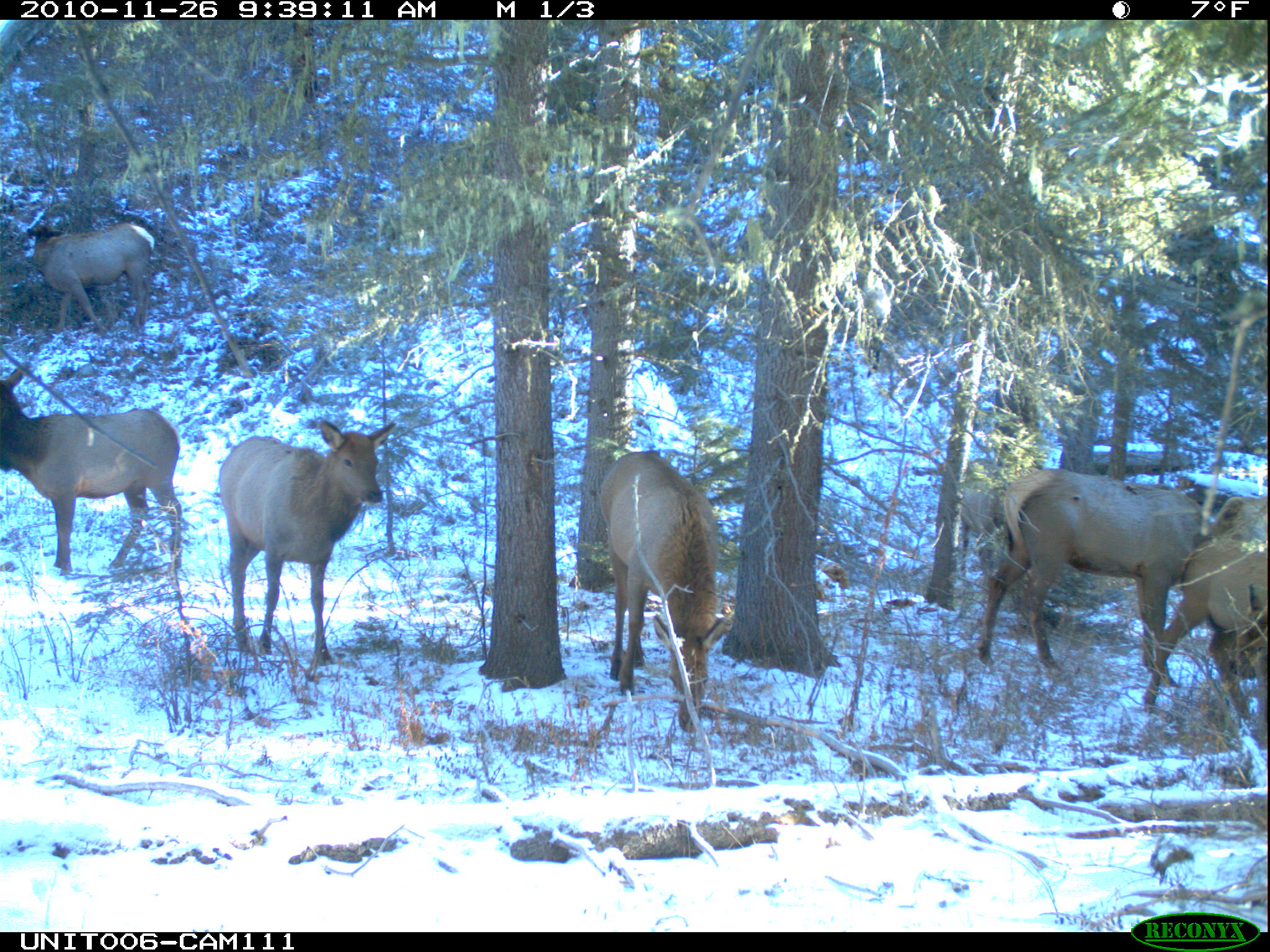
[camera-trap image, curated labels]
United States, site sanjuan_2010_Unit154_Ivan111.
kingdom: Animalia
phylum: Chordata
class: Mammalia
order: Artiodactyla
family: Cervidae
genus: Cervus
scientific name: Cervus elaphus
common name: red deer